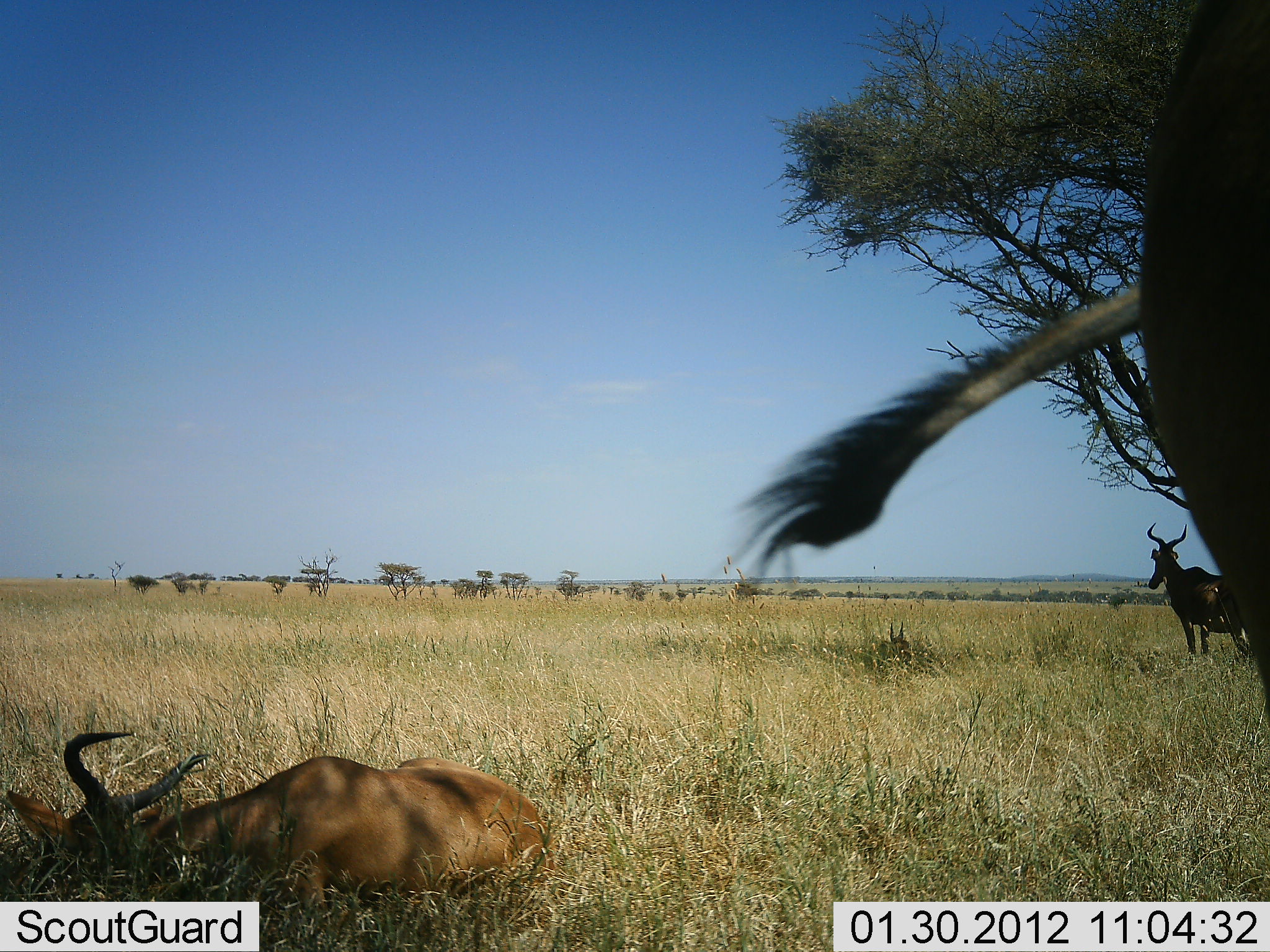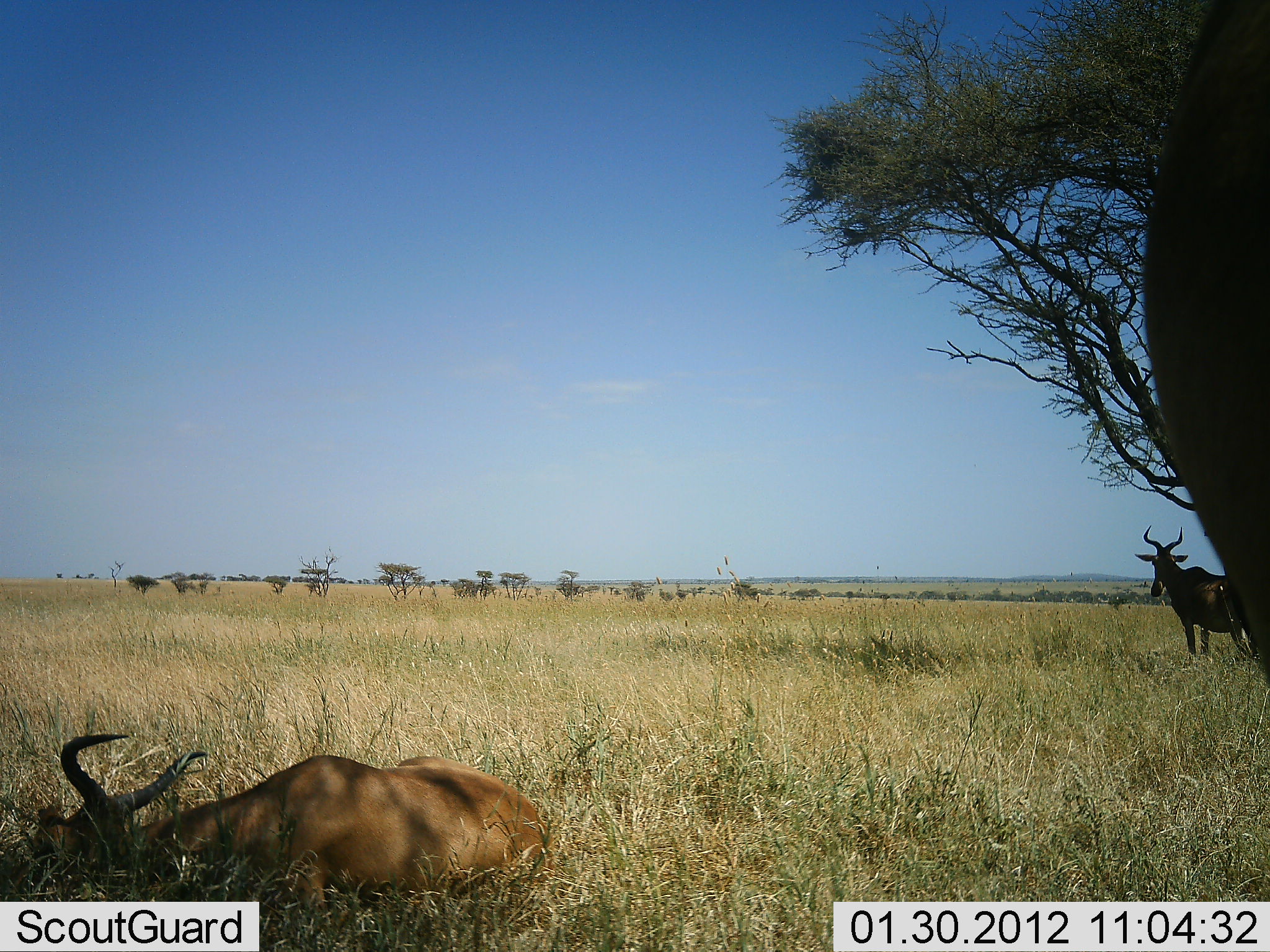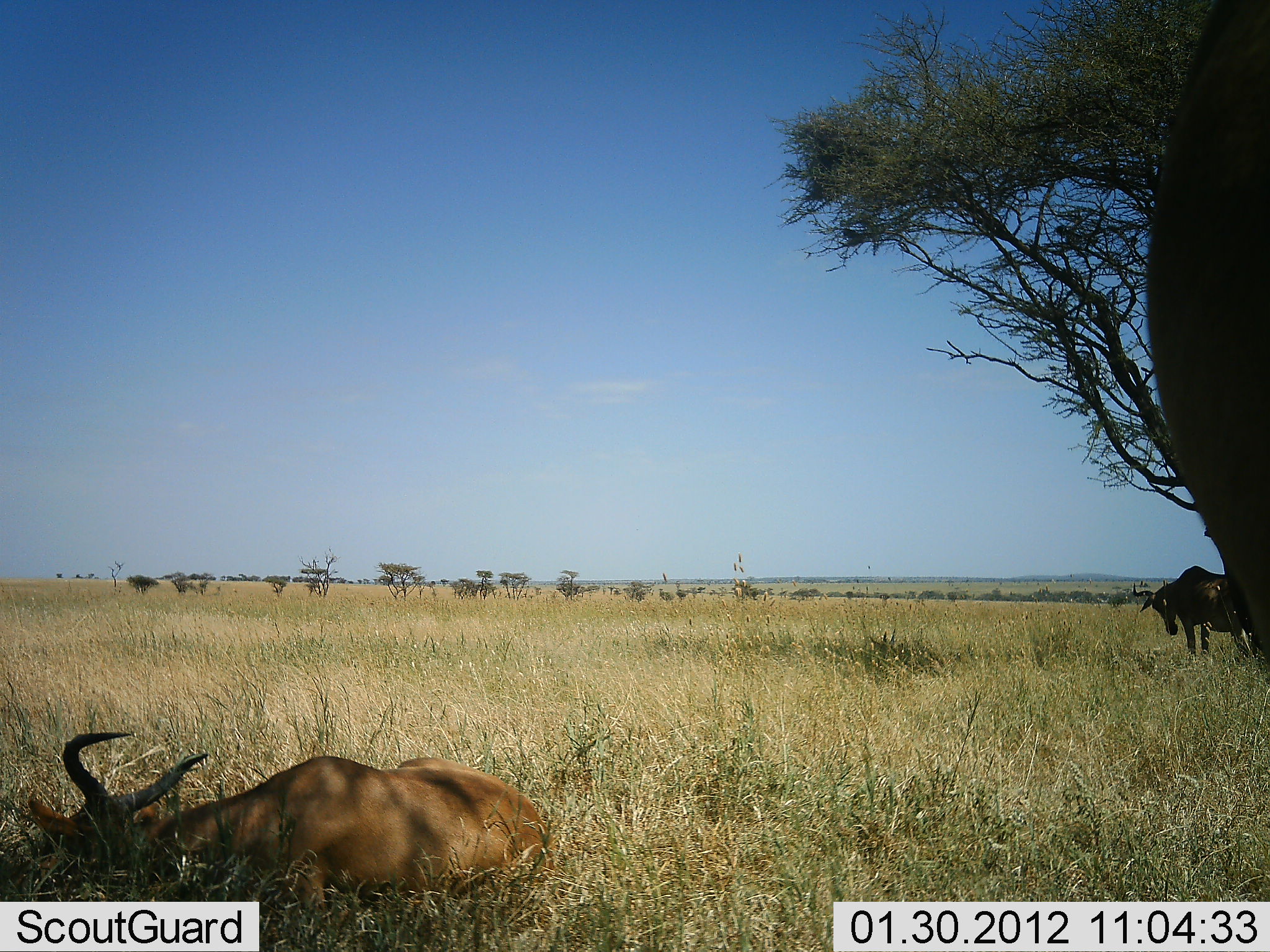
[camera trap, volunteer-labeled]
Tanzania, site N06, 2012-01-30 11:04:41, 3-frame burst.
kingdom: Animalia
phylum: Chordata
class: Mammalia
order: Artiodactyla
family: Bovidae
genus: Alcelaphus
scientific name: Alcelaphus buselaphus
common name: hartebeest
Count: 3.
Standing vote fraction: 86%.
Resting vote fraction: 100%.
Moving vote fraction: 0%.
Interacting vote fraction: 0%.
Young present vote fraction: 0%.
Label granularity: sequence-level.